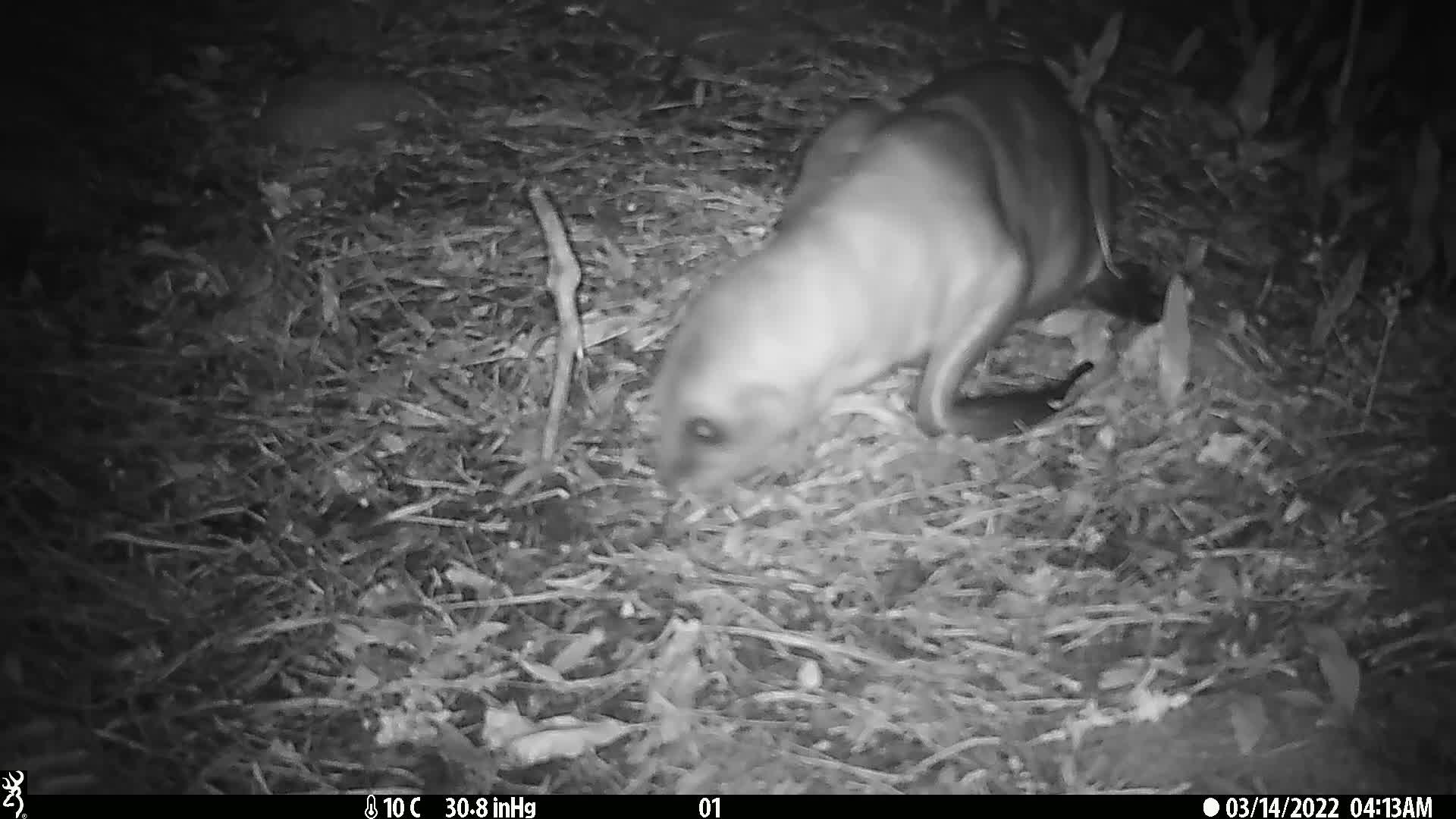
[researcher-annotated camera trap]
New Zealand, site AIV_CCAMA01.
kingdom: Animalia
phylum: Chordata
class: Mammalia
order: Carnivora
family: Otariidae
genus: Phocarctos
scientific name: Phocarctos hookeri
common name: new zealand sea lion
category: sealion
Sealion (new zealand sea lion) (Phocarctos hookeri).